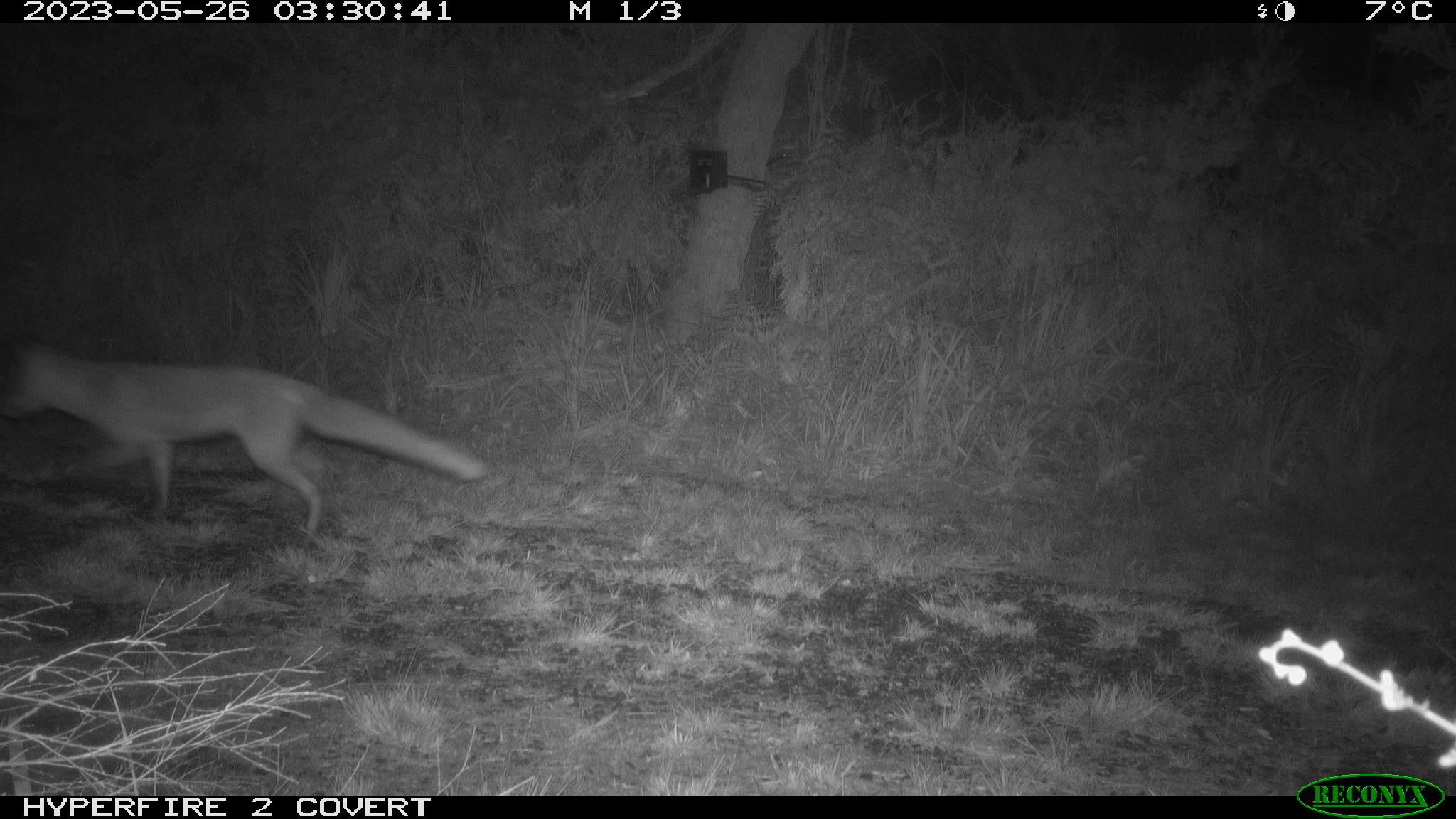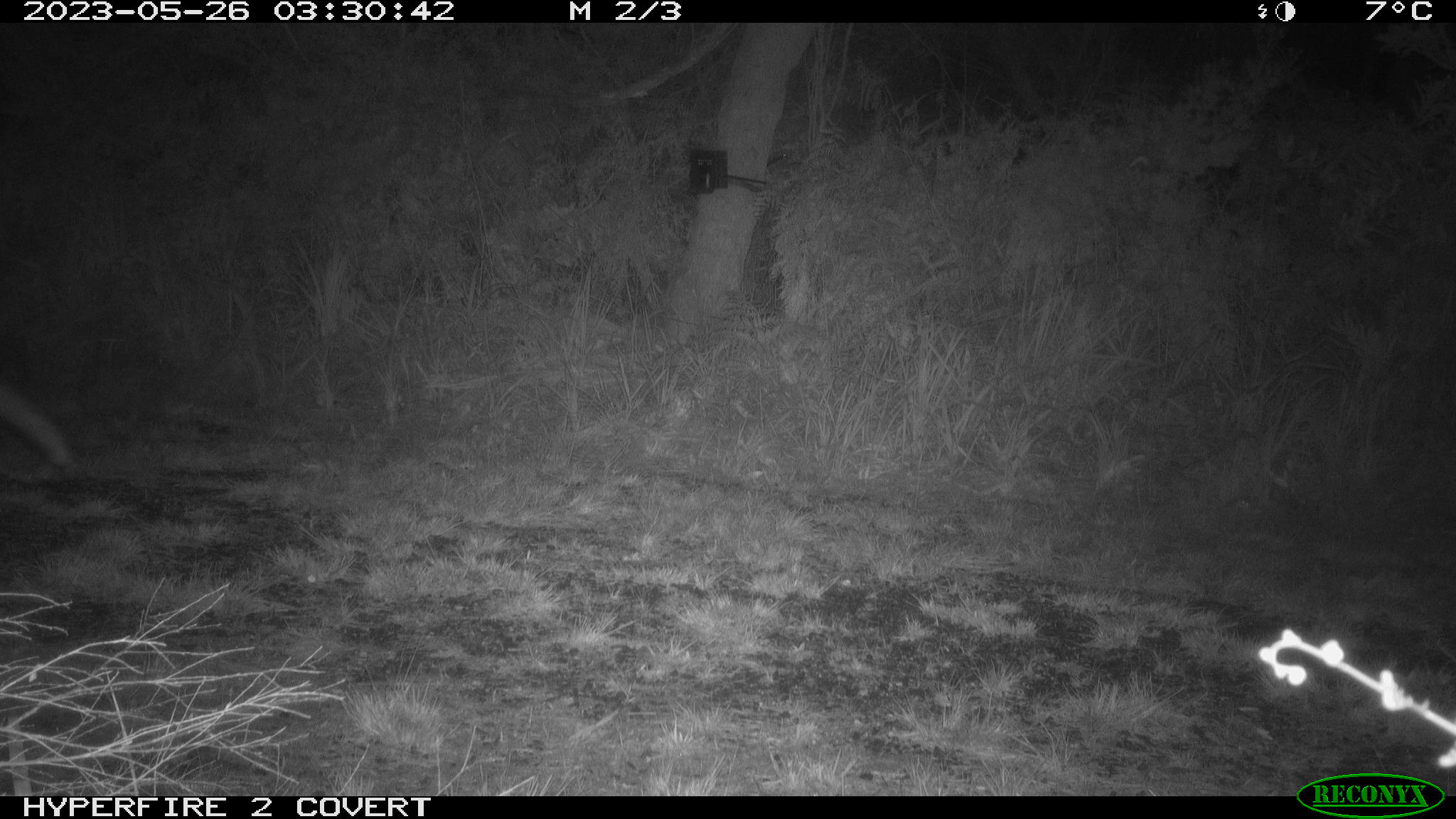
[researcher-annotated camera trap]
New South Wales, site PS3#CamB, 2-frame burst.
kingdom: Animalia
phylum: Chordata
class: Mammalia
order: Carnivora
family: Canidae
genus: Vulpes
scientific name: Vulpes vulpes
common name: red fox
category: fox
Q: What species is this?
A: Fox (red fox) (Vulpes vulpes).